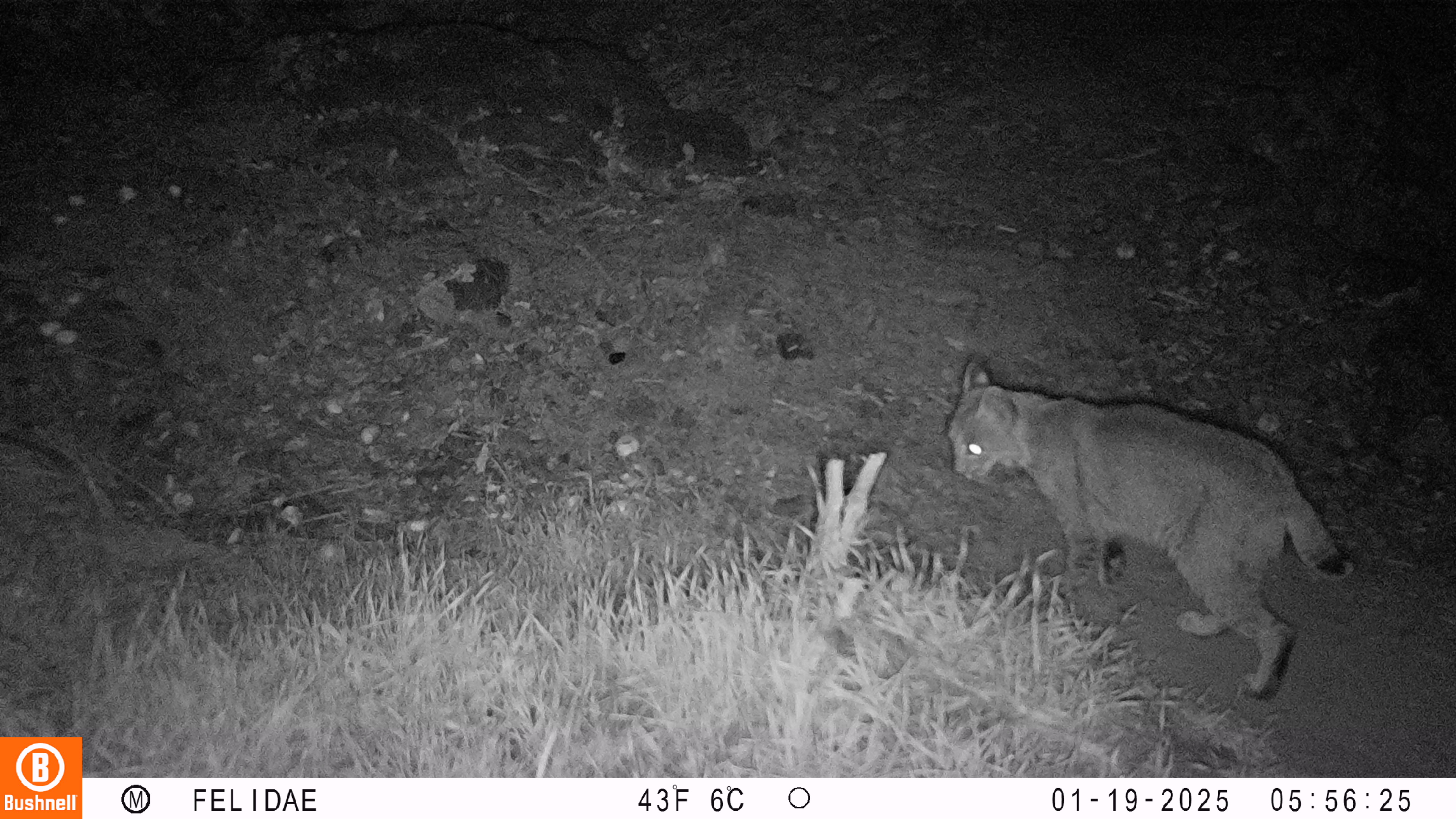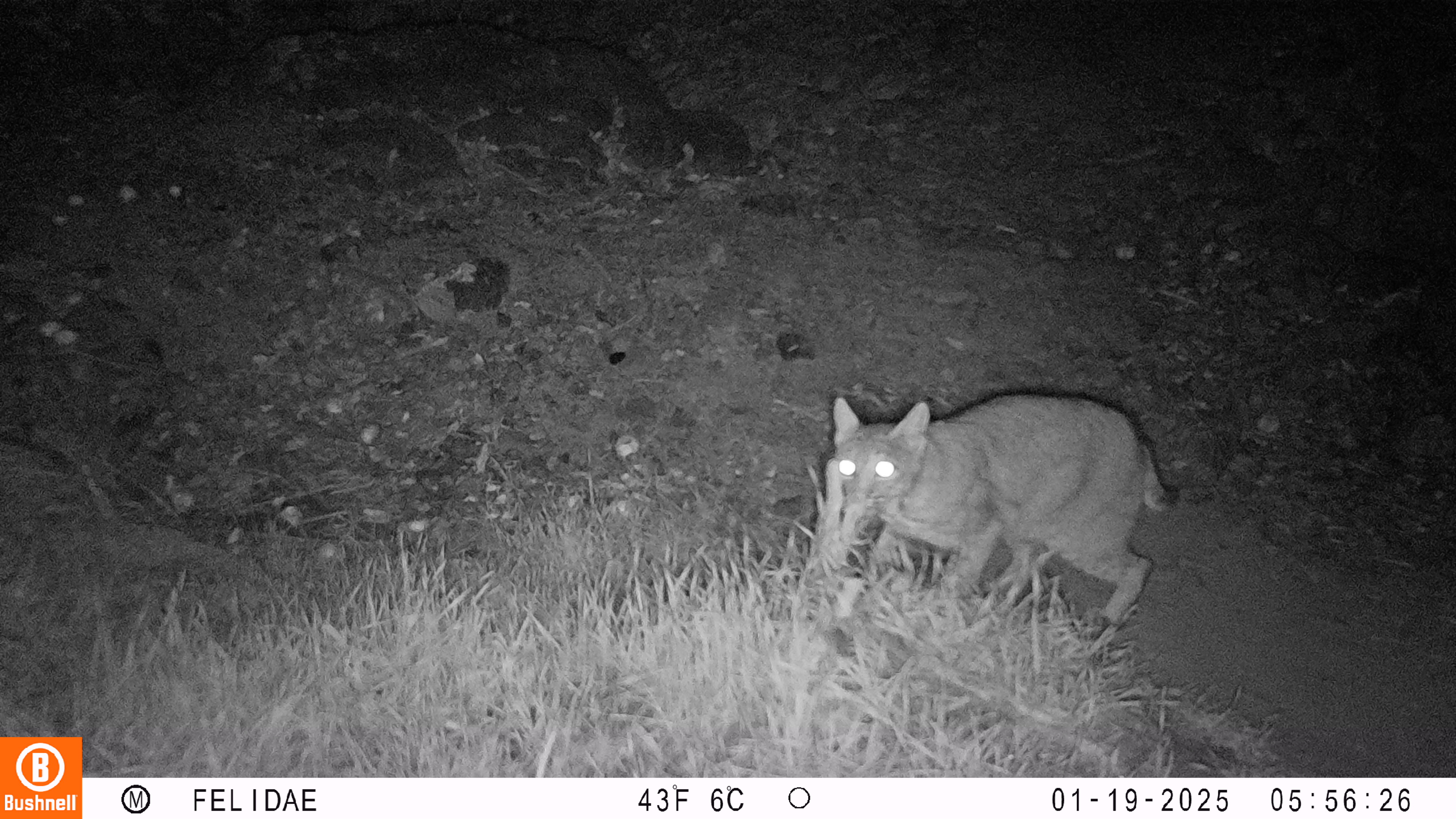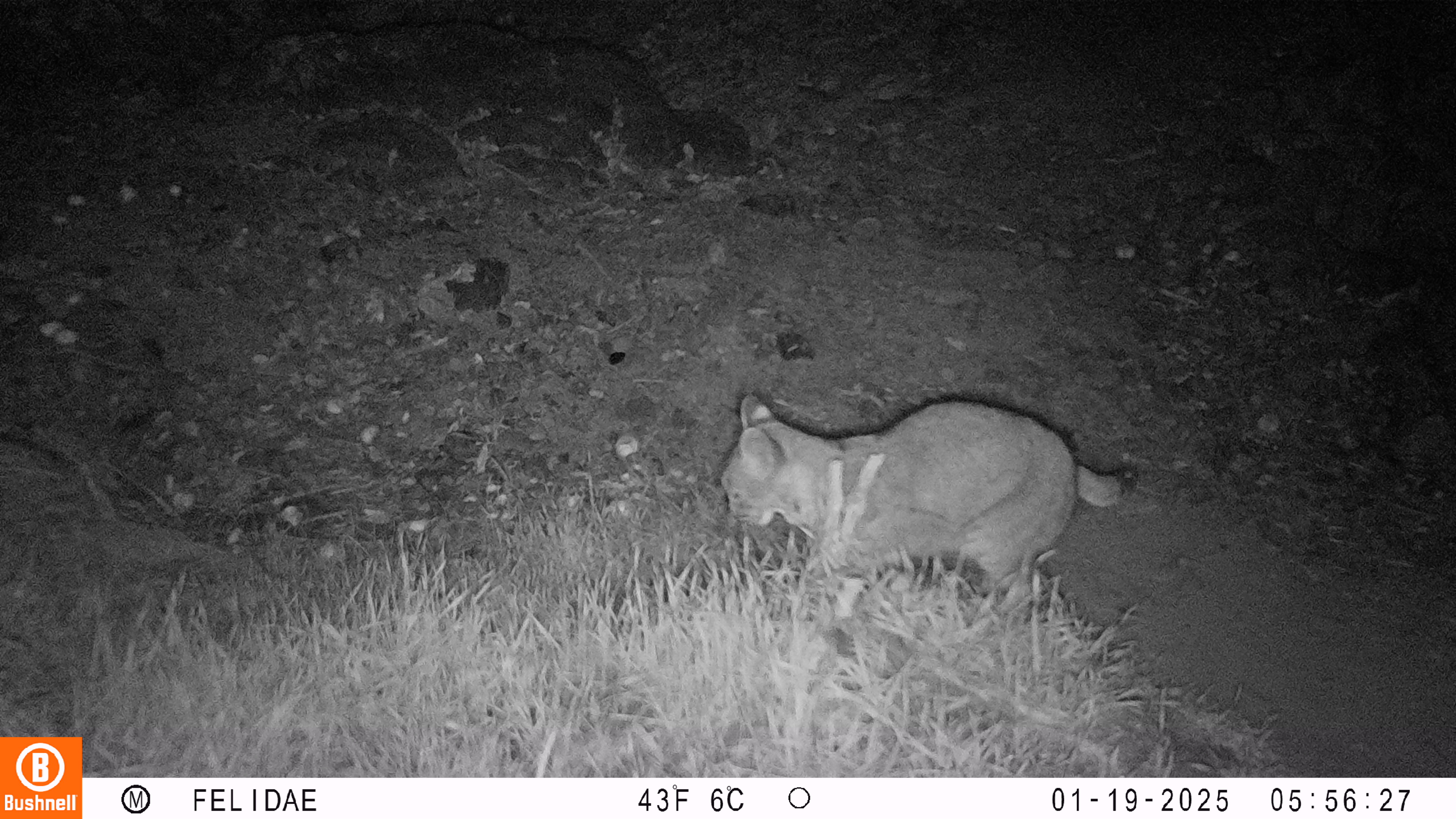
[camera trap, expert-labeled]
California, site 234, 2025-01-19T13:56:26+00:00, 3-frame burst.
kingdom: Animalia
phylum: Chordata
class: Mammalia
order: Carnivora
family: Felidae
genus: Lynx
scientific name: Lynx rufus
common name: bobcat